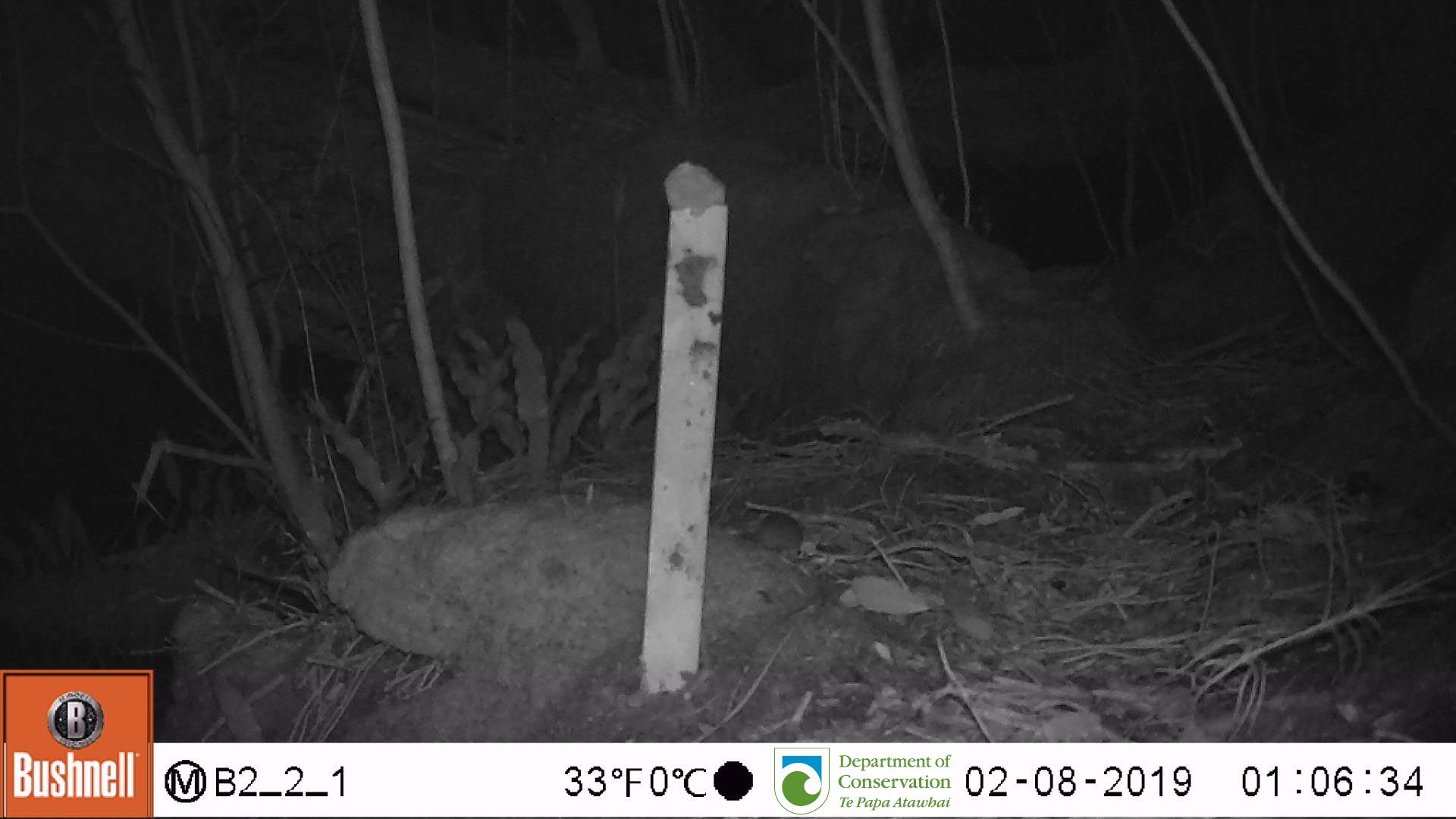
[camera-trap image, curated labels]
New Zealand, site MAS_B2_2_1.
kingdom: Animalia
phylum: Chordata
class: Mammalia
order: Rodentia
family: Muridae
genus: Mus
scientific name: Mus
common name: mouse